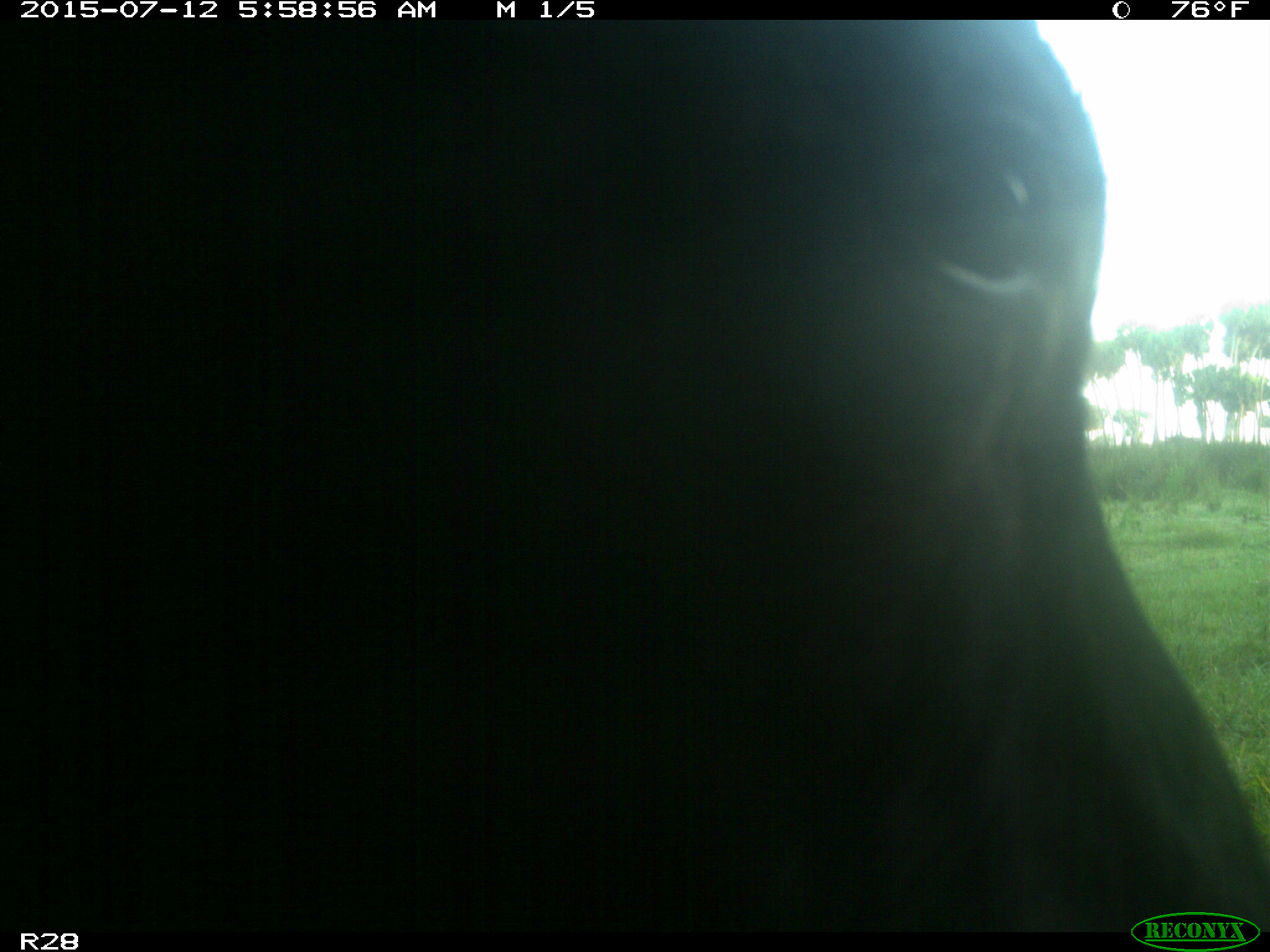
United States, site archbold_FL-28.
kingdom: Animalia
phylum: Chordata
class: Mammalia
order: Artiodactyla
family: Bovidae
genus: Bos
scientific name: Bos taurus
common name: domestic cow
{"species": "Bos taurus (domestic cow)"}